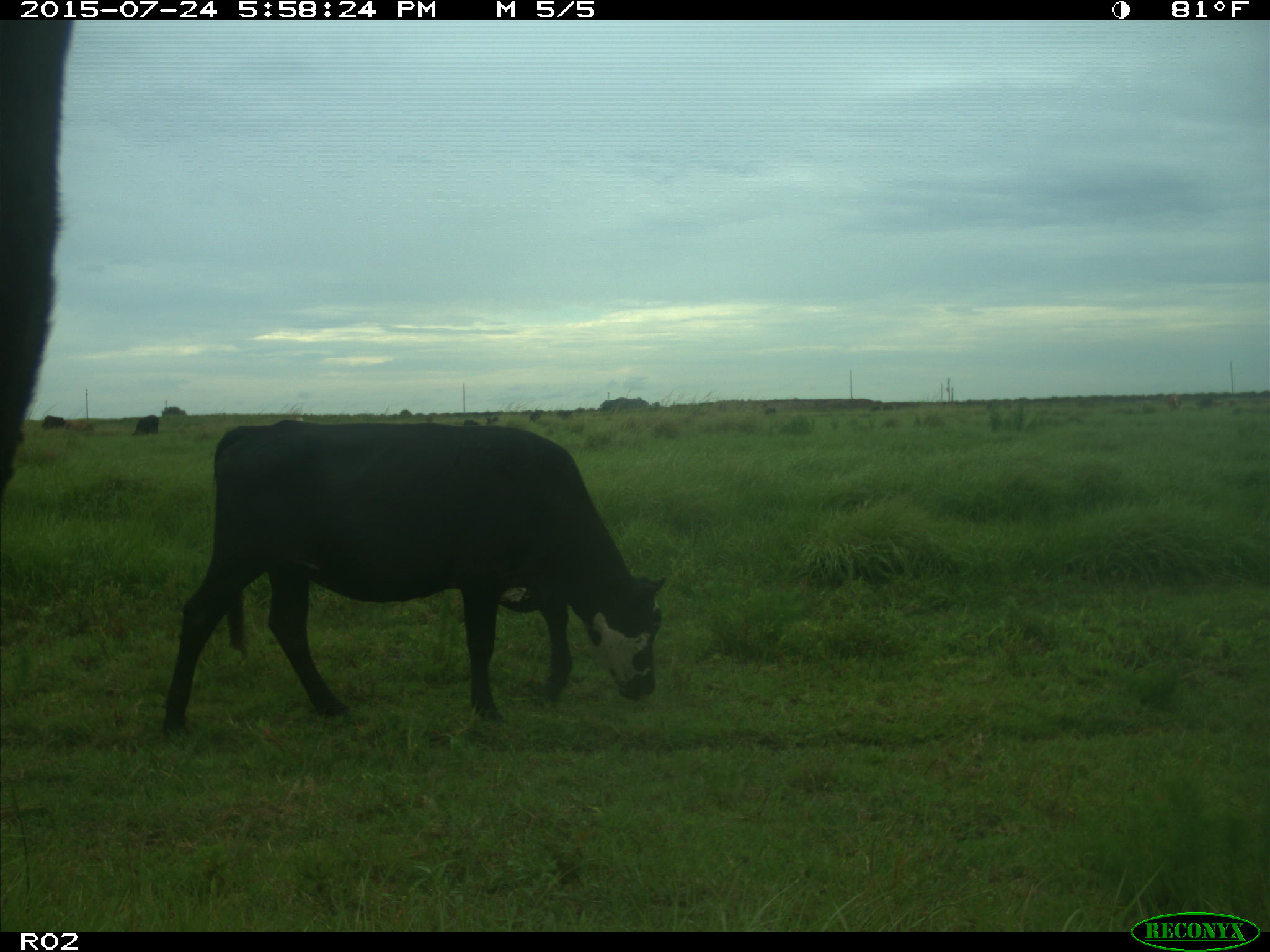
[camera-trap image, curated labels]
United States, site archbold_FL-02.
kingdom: Animalia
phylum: Chordata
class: Mammalia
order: Artiodactyla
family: Bovidae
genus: Bos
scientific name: Bos taurus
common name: domestic cow